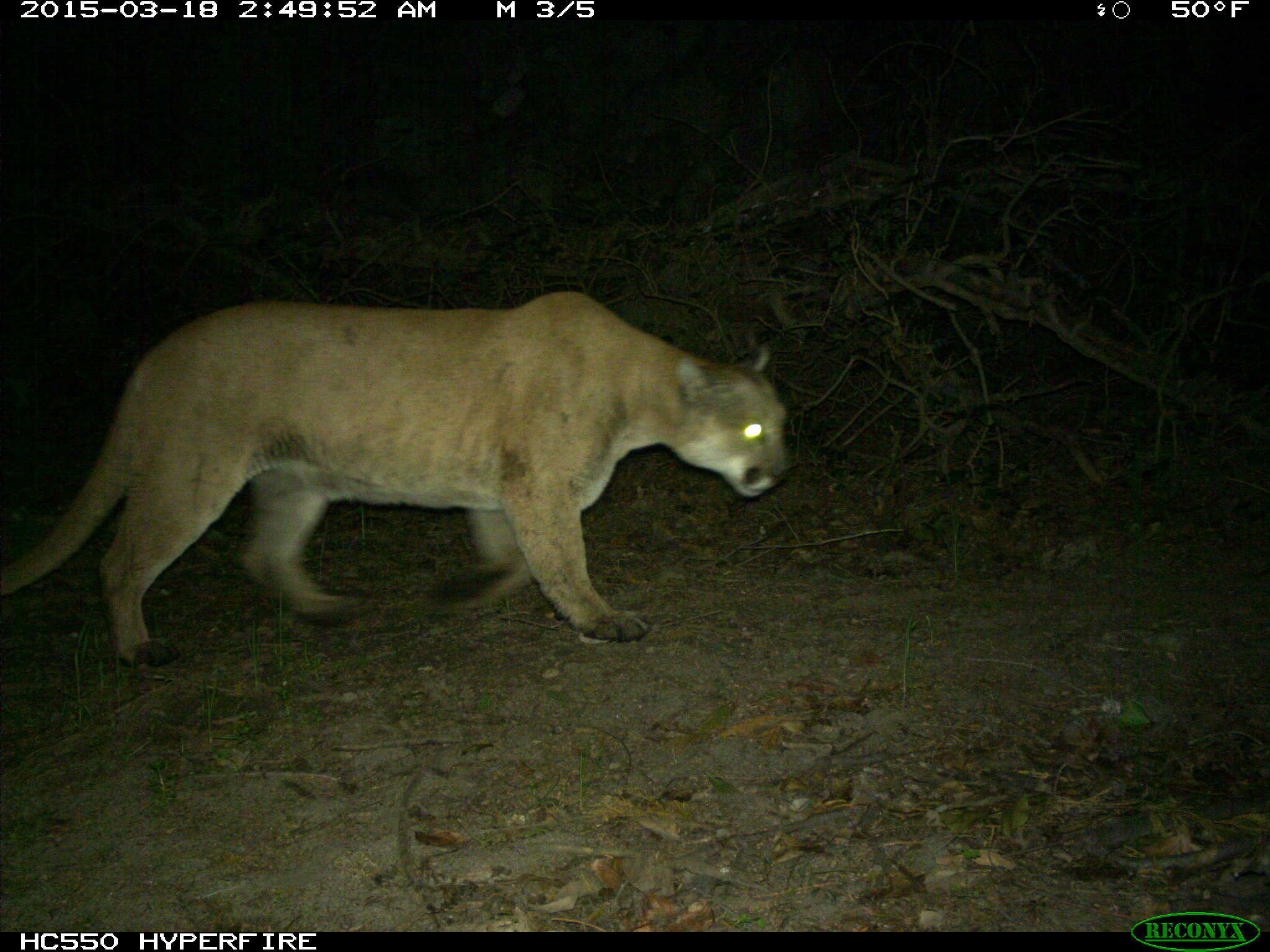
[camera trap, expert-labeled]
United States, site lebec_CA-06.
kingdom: Animalia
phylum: Chordata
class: Mammalia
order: Carnivora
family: Felidae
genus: Puma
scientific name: Puma concolor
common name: mountain lion